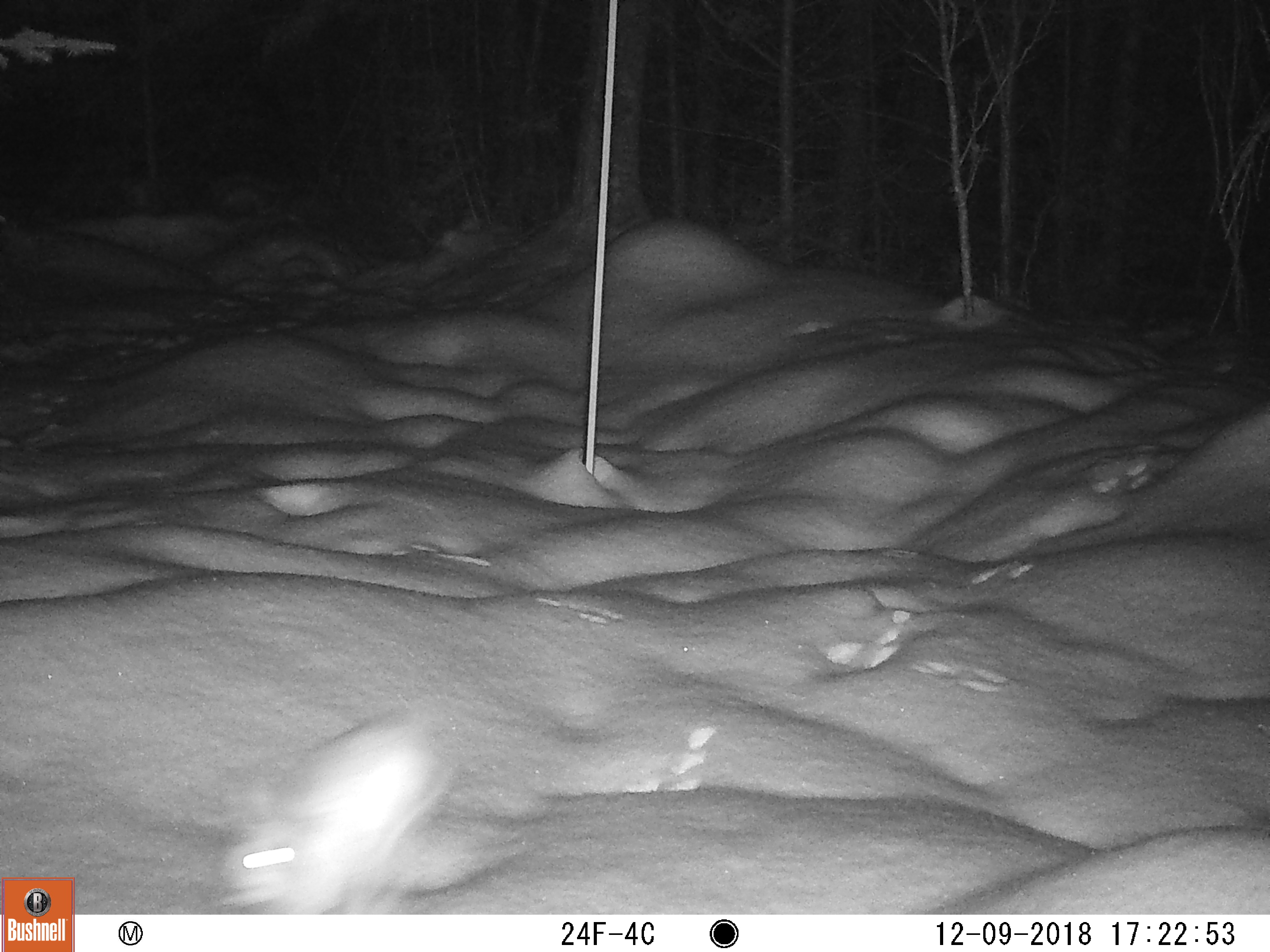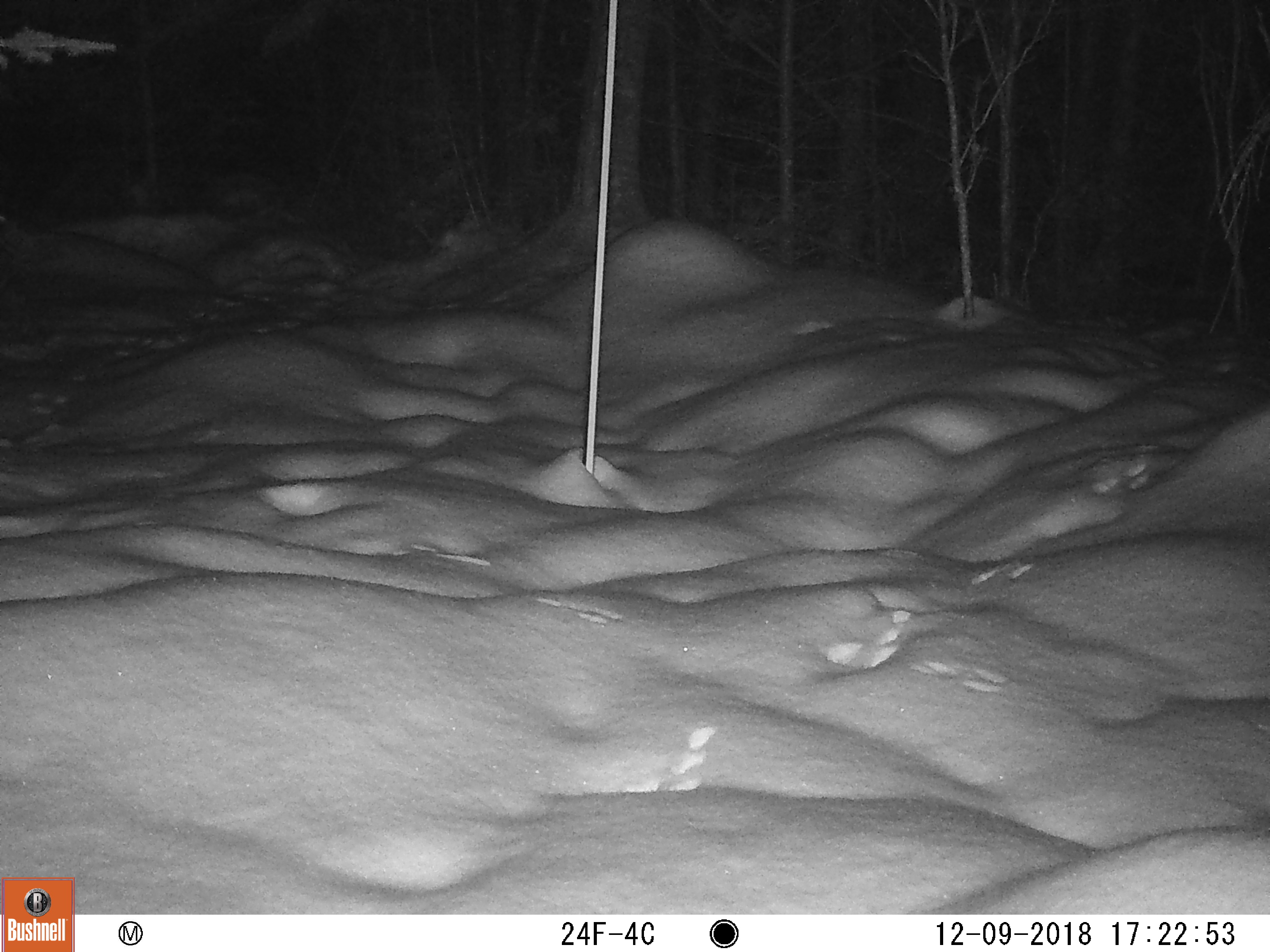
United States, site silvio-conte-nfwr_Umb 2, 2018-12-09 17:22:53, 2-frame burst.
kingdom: Animalia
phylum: Chordata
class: Mammalia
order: Lagomorpha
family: Leporidae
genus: Lepus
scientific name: Lepus americanus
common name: snowshoe hare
Snowshoe hare (Lepus americanus).